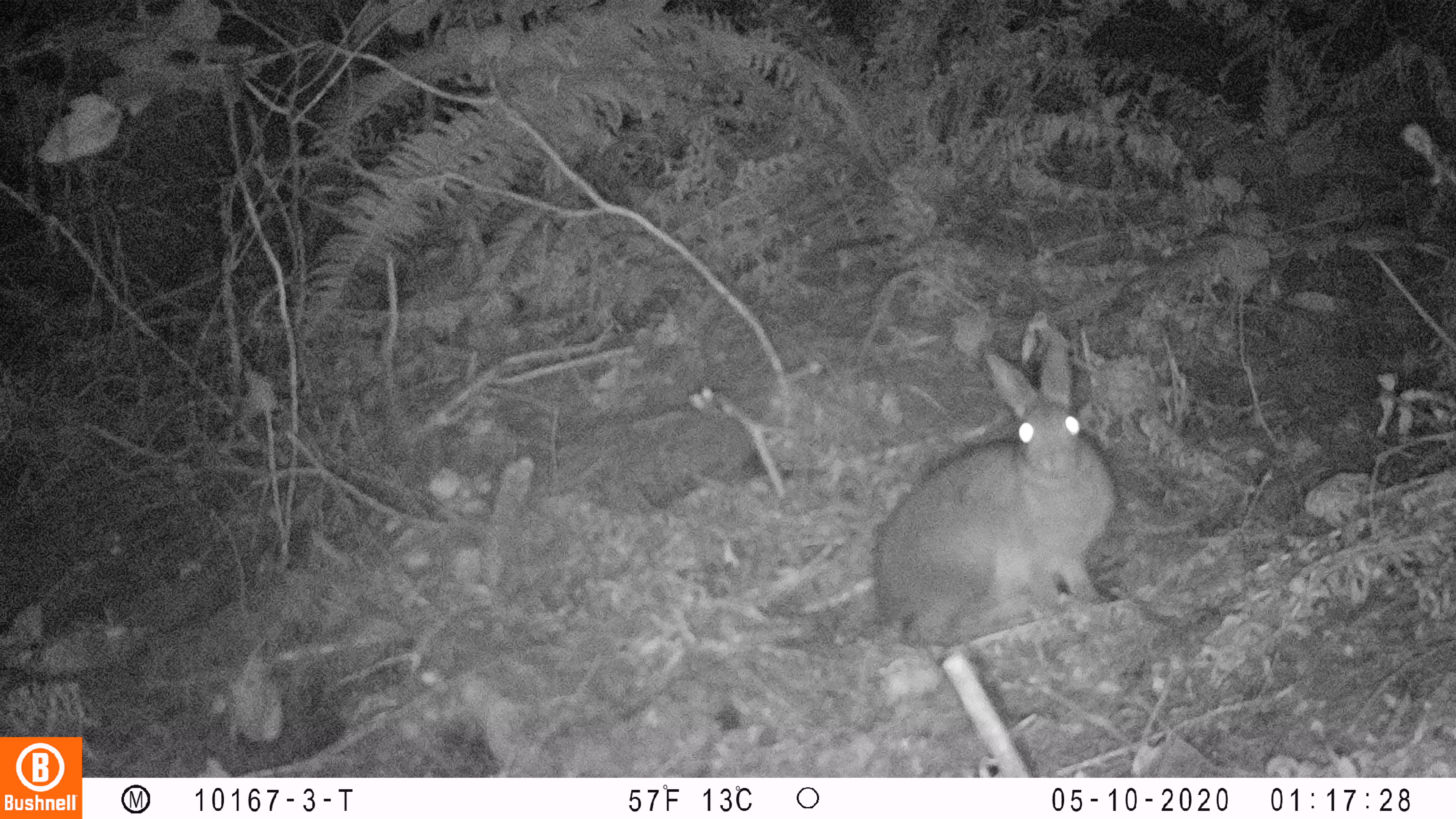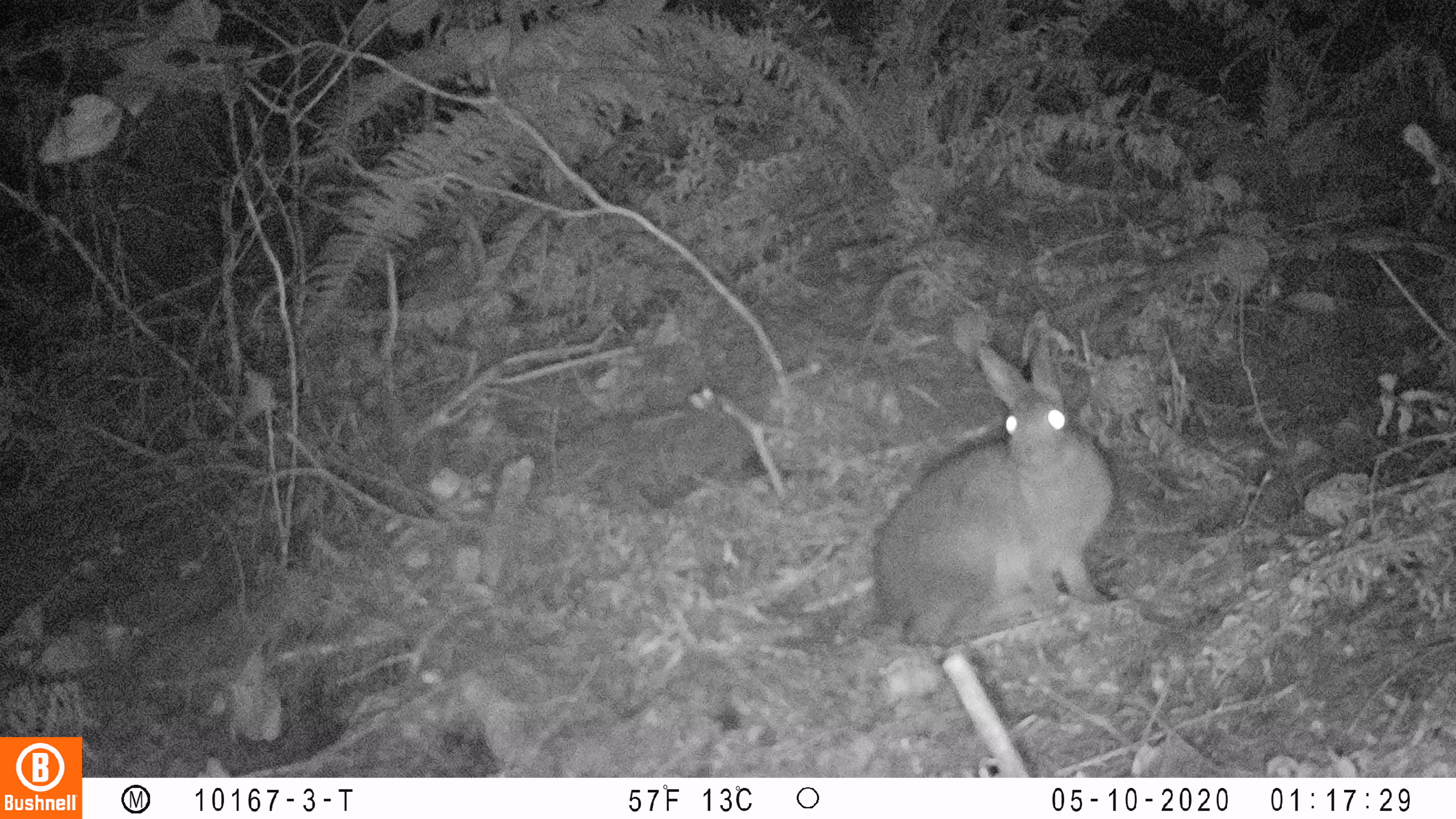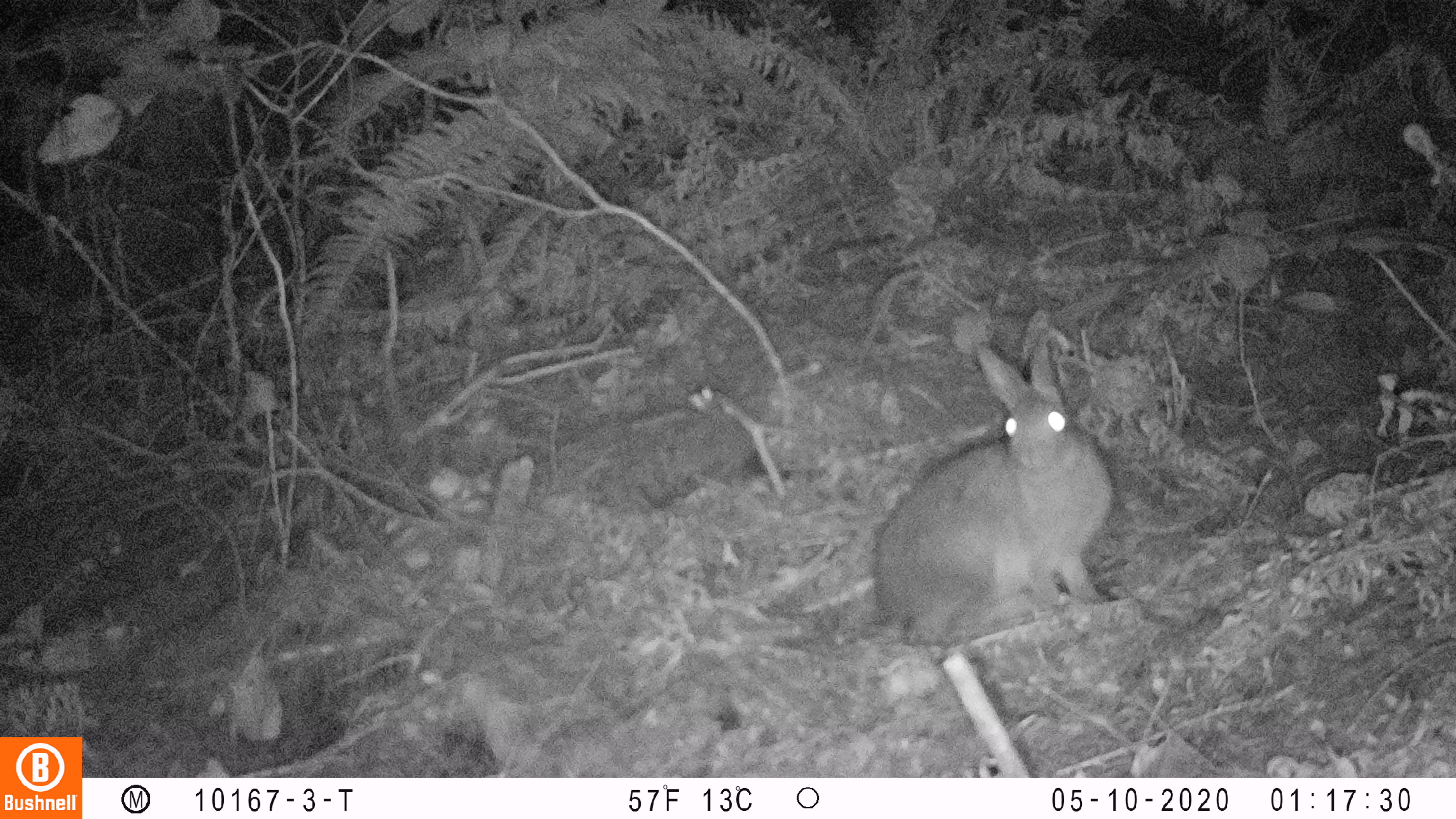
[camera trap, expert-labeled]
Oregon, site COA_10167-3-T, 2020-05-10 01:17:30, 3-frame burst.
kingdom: Animalia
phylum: Chordata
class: Mammalia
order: Lagomorpha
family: Leporidae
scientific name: Leporidae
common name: hares and rabbits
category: leporidae family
Leporidae family (hares and rabbits) (Leporidae).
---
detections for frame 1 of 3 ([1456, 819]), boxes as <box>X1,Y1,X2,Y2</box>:
leporidae family: <box>867,335,1125,660</box>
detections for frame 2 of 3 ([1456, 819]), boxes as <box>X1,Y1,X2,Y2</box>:
leporidae family: <box>865,333,1123,654</box>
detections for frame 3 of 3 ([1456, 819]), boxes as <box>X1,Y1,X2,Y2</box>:
leporidae family: <box>856,327,1121,662</box>